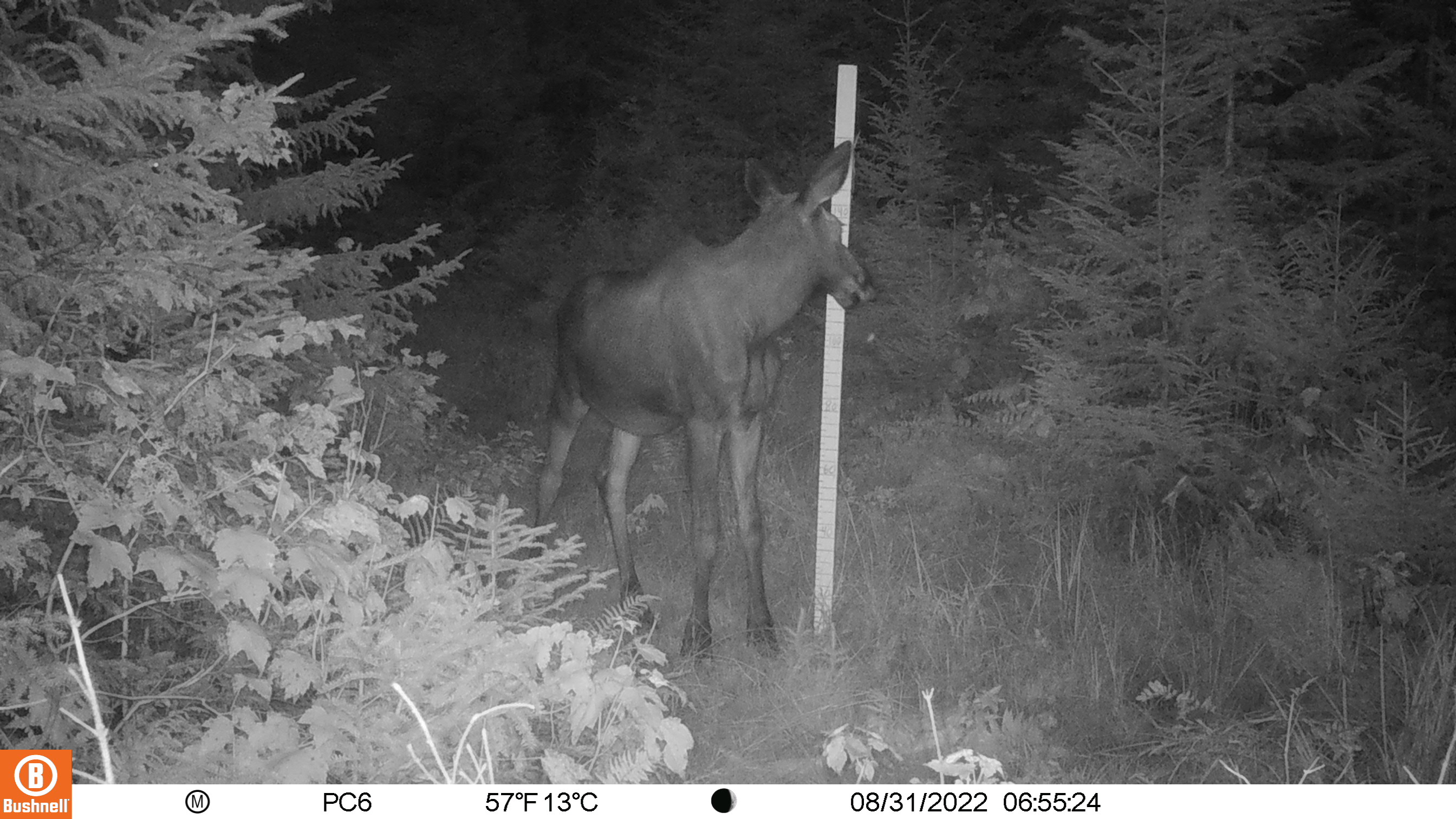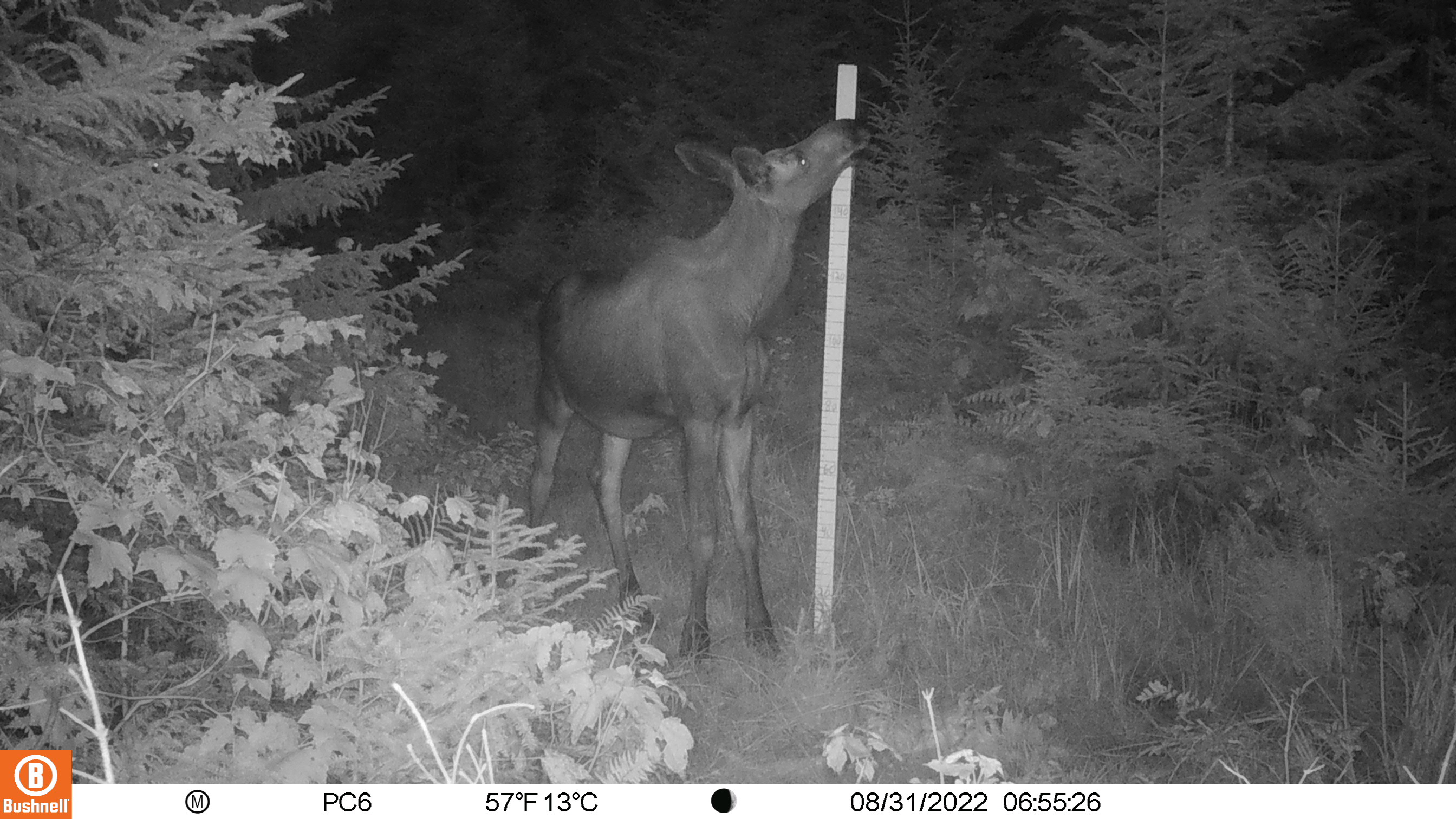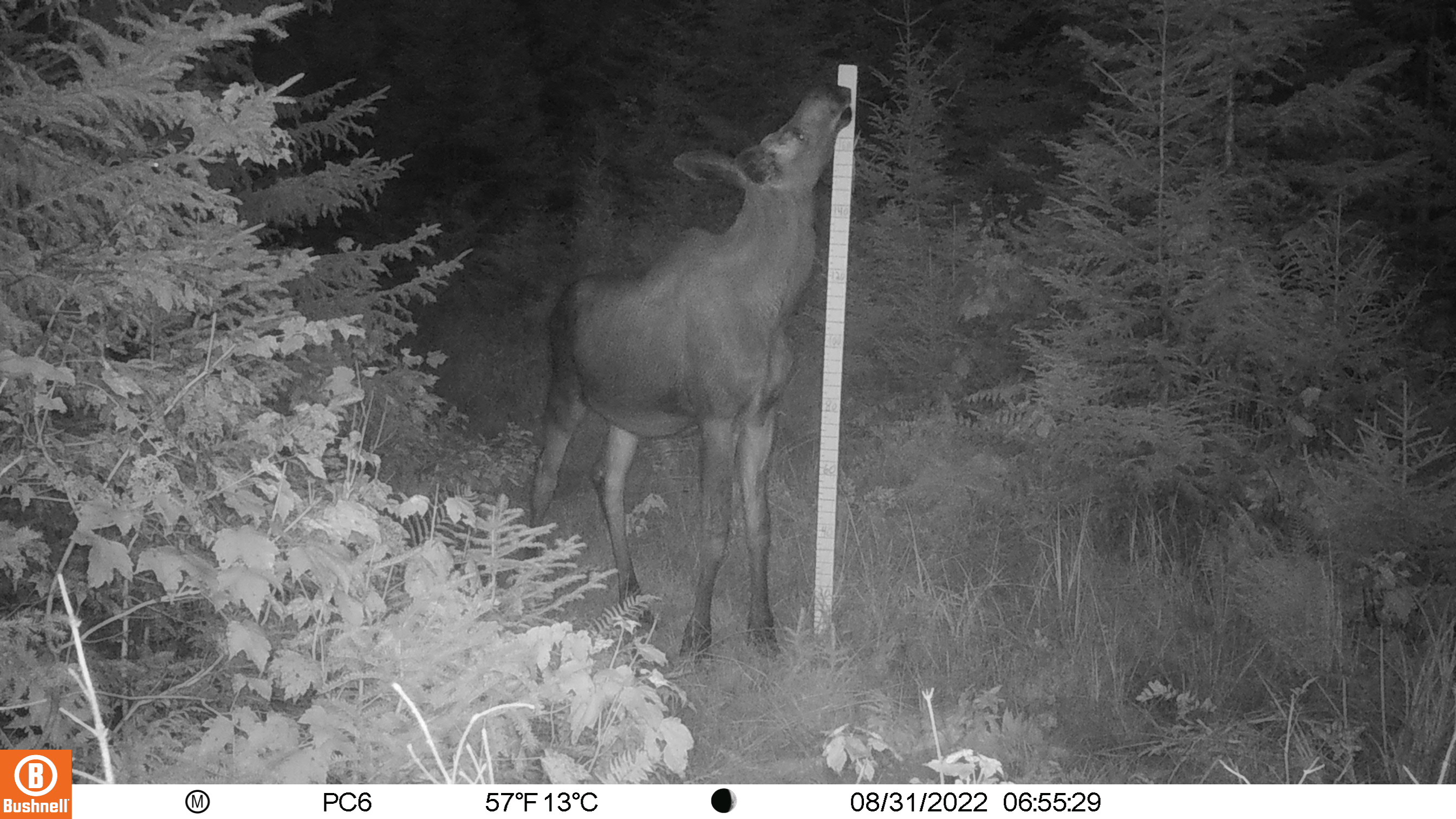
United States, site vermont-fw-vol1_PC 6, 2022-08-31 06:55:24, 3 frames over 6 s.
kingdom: Animalia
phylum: Chordata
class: Mammalia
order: Artiodactyla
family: Cervidae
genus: Alces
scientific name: Alces alces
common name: moose